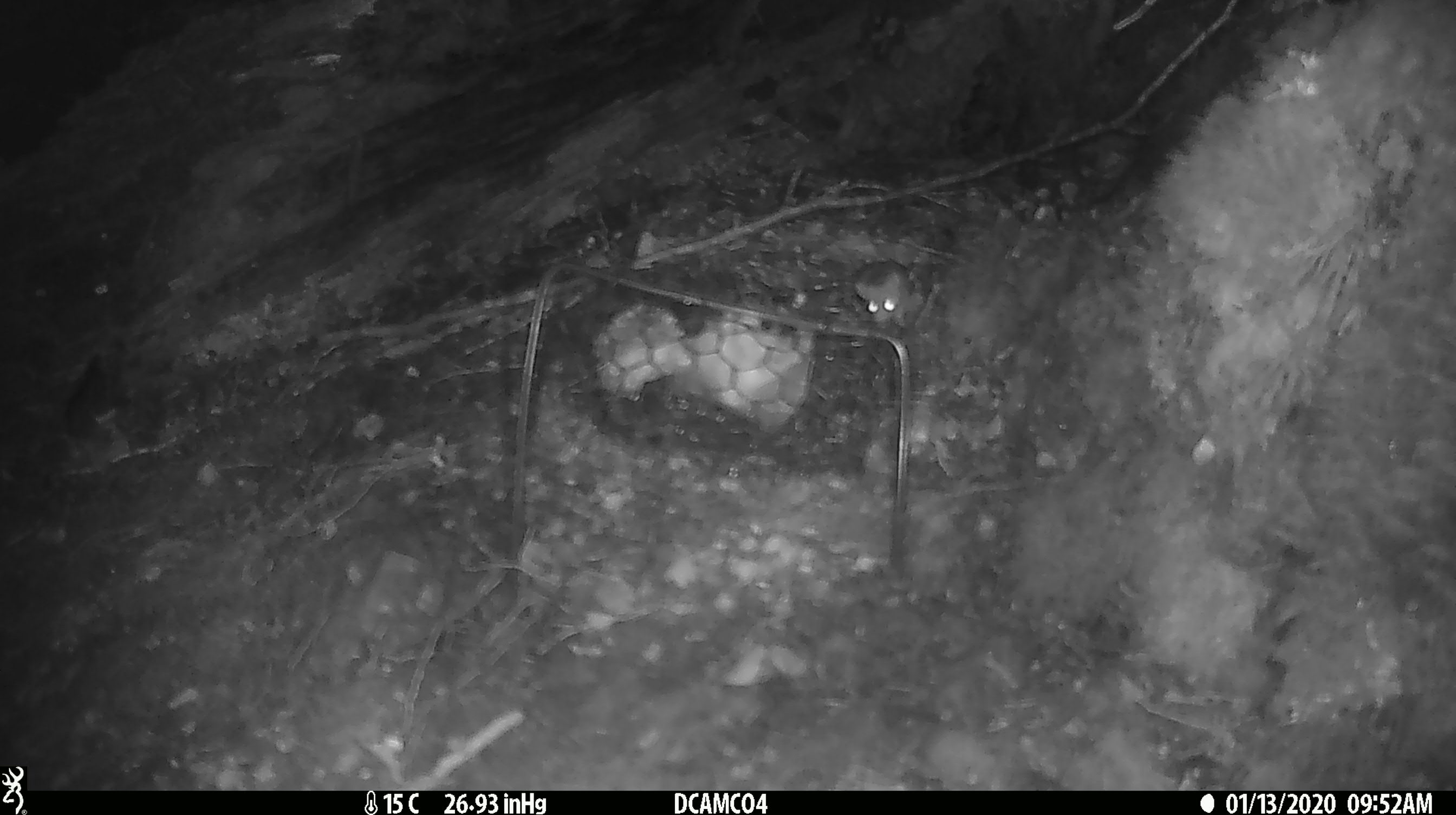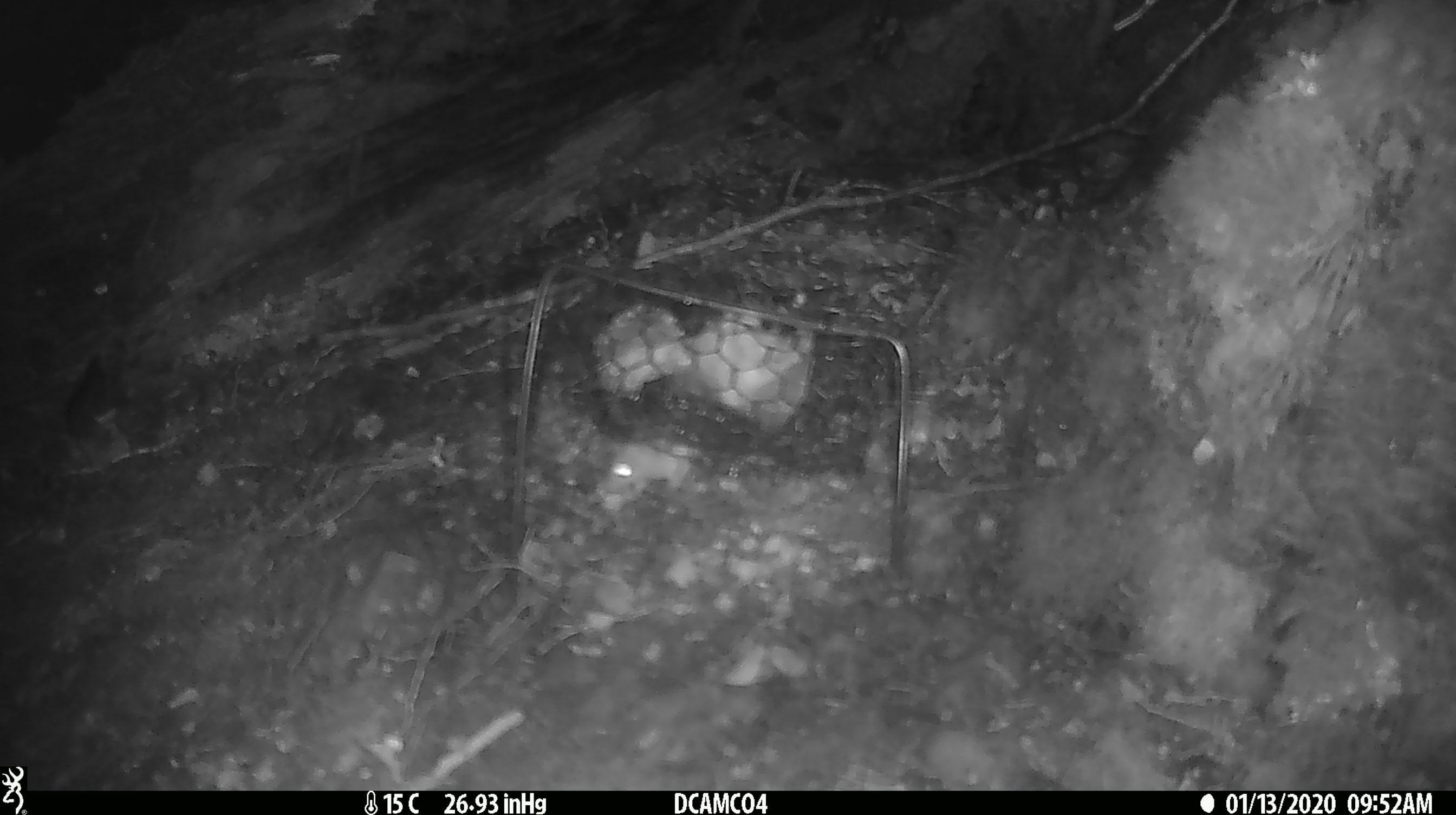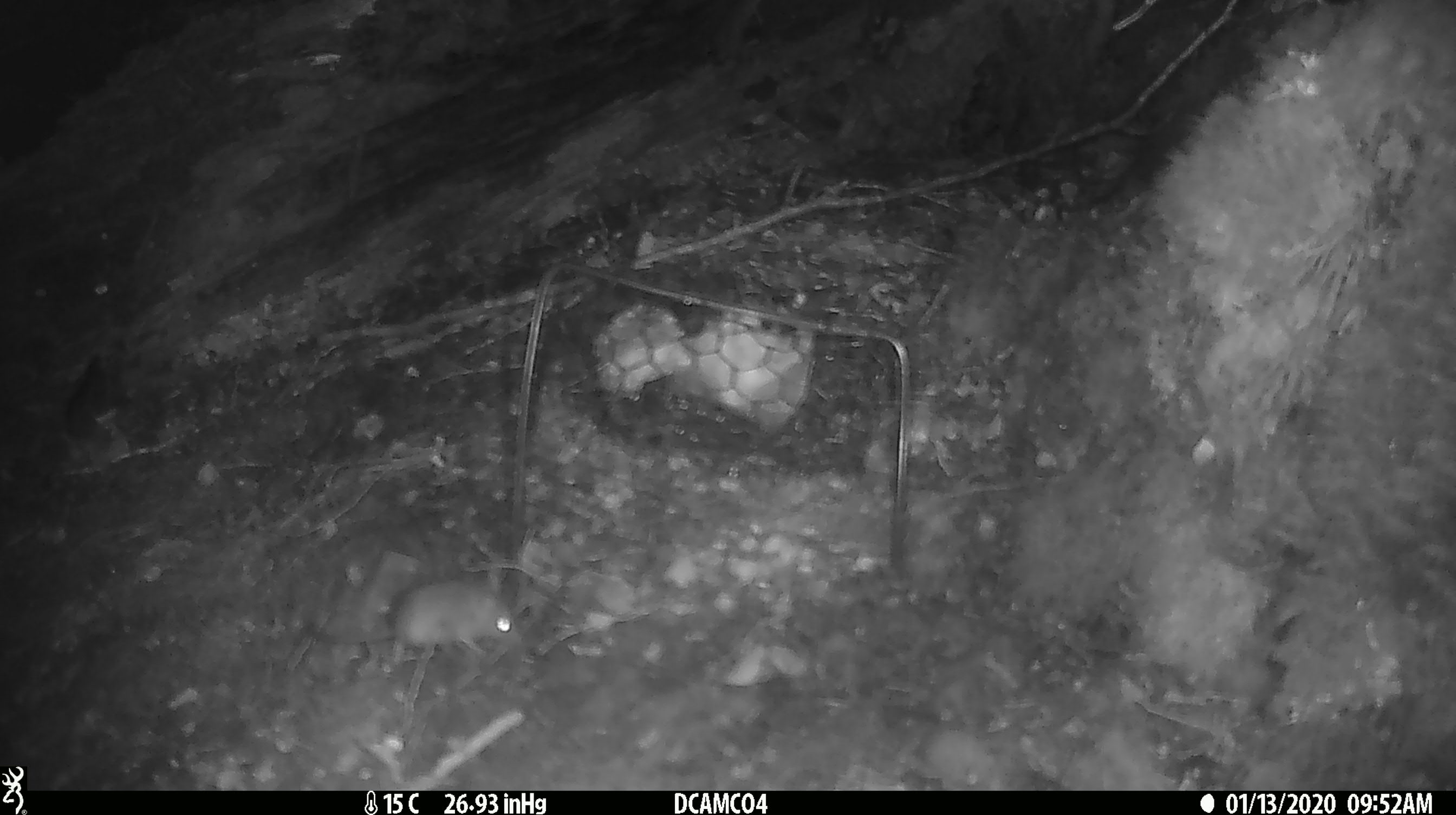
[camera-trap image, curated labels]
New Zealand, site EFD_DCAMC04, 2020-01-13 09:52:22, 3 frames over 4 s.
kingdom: Animalia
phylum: Chordata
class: Mammalia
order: Rodentia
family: Muridae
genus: Mus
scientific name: Mus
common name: mouse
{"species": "mouse (Mus)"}